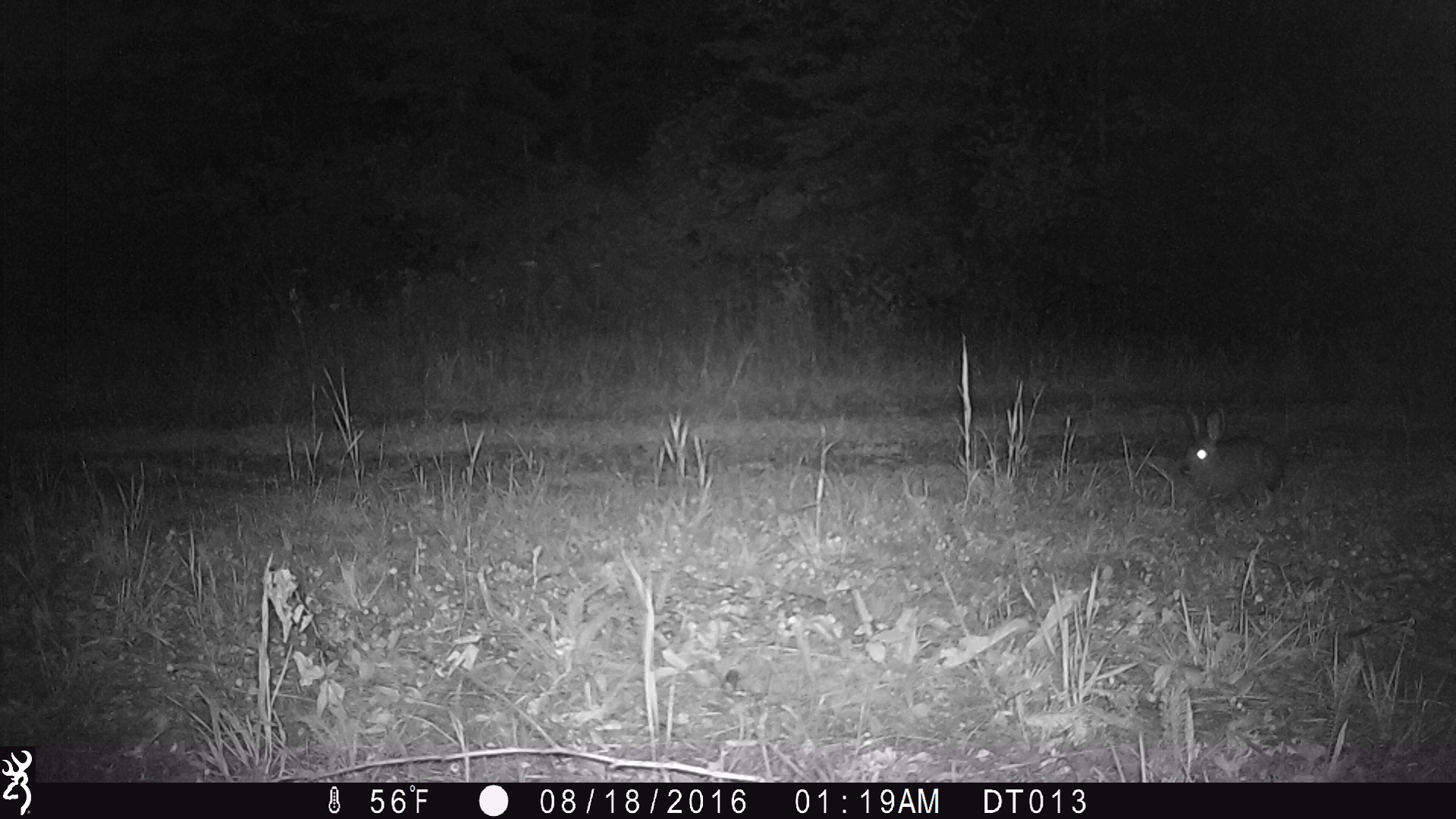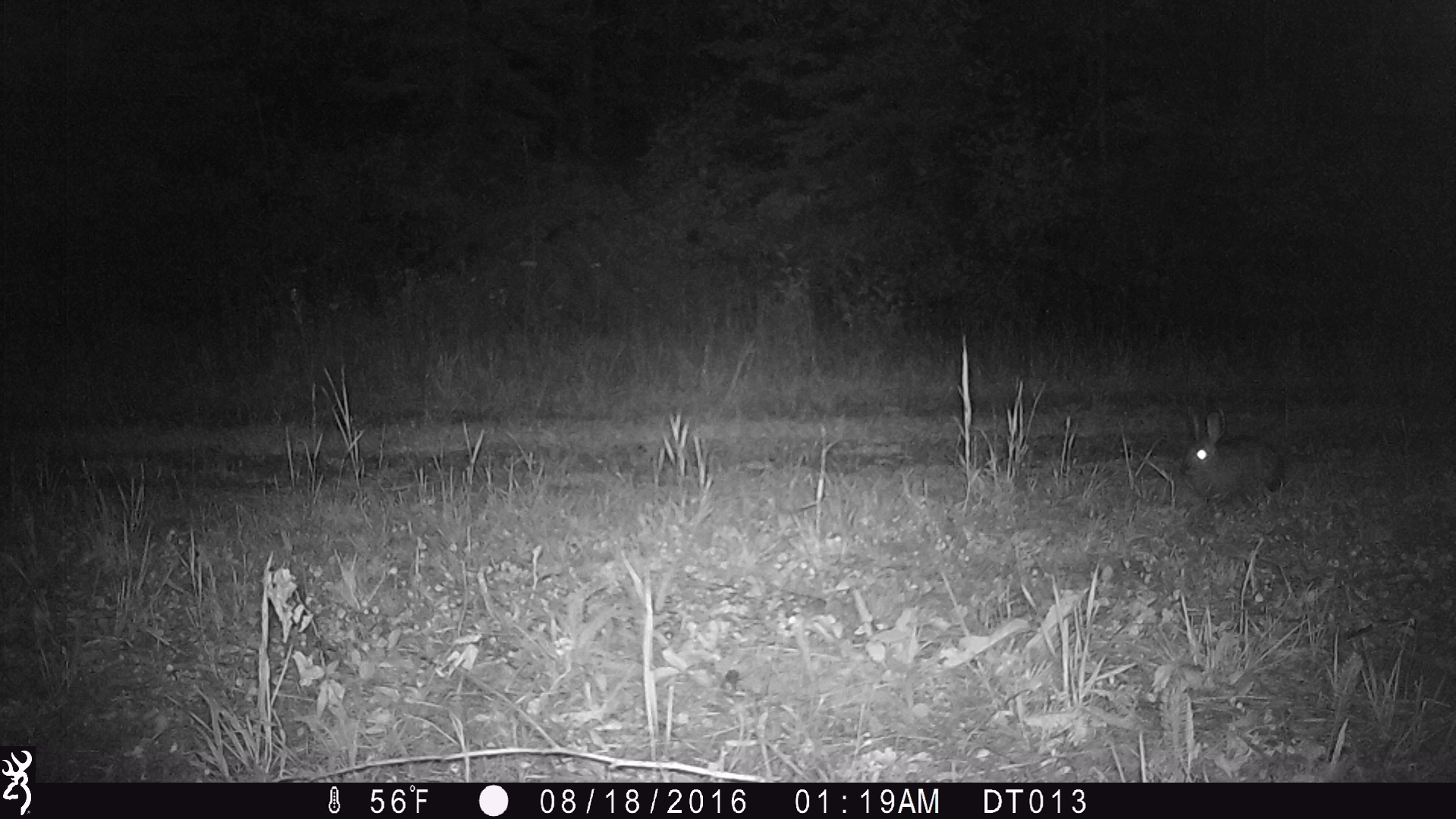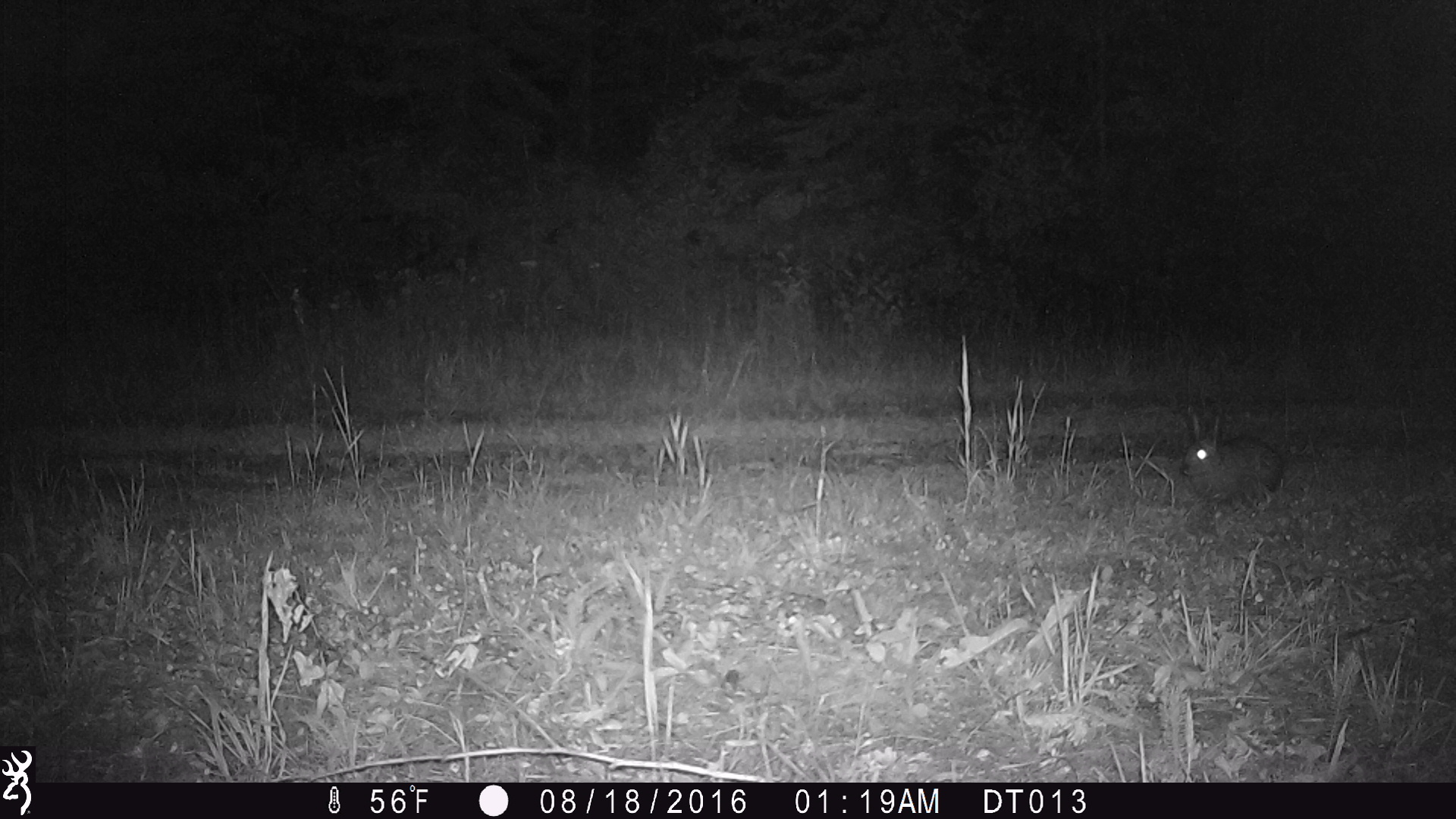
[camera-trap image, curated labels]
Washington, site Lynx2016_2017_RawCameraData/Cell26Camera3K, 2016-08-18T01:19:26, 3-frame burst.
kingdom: Animalia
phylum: Chordata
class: Mammalia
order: Lagomorpha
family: Leporidae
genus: Lepus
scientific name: Lepus americanus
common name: snowshoe hare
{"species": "Lepus americanus (snowshoe hare)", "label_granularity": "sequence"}